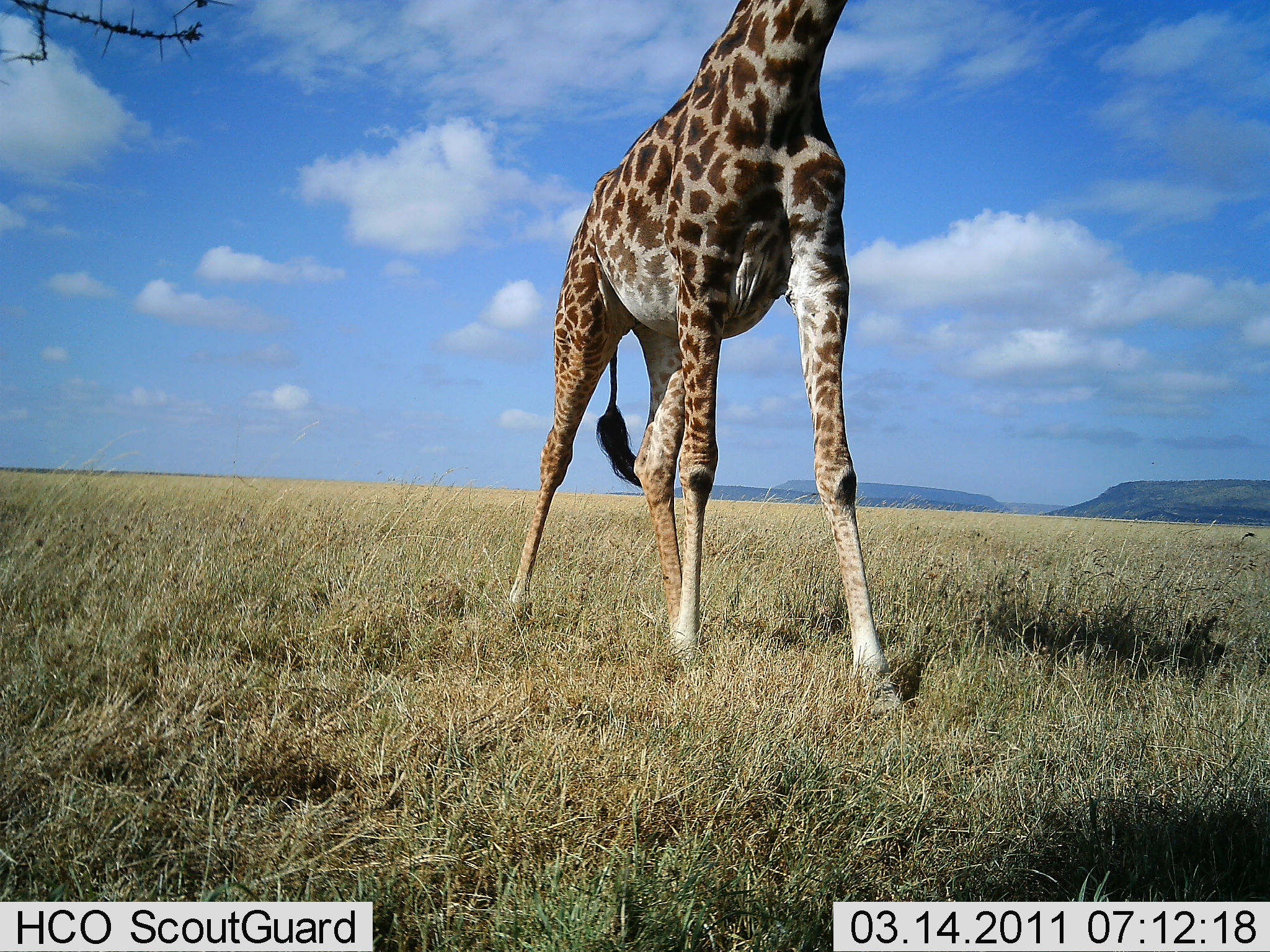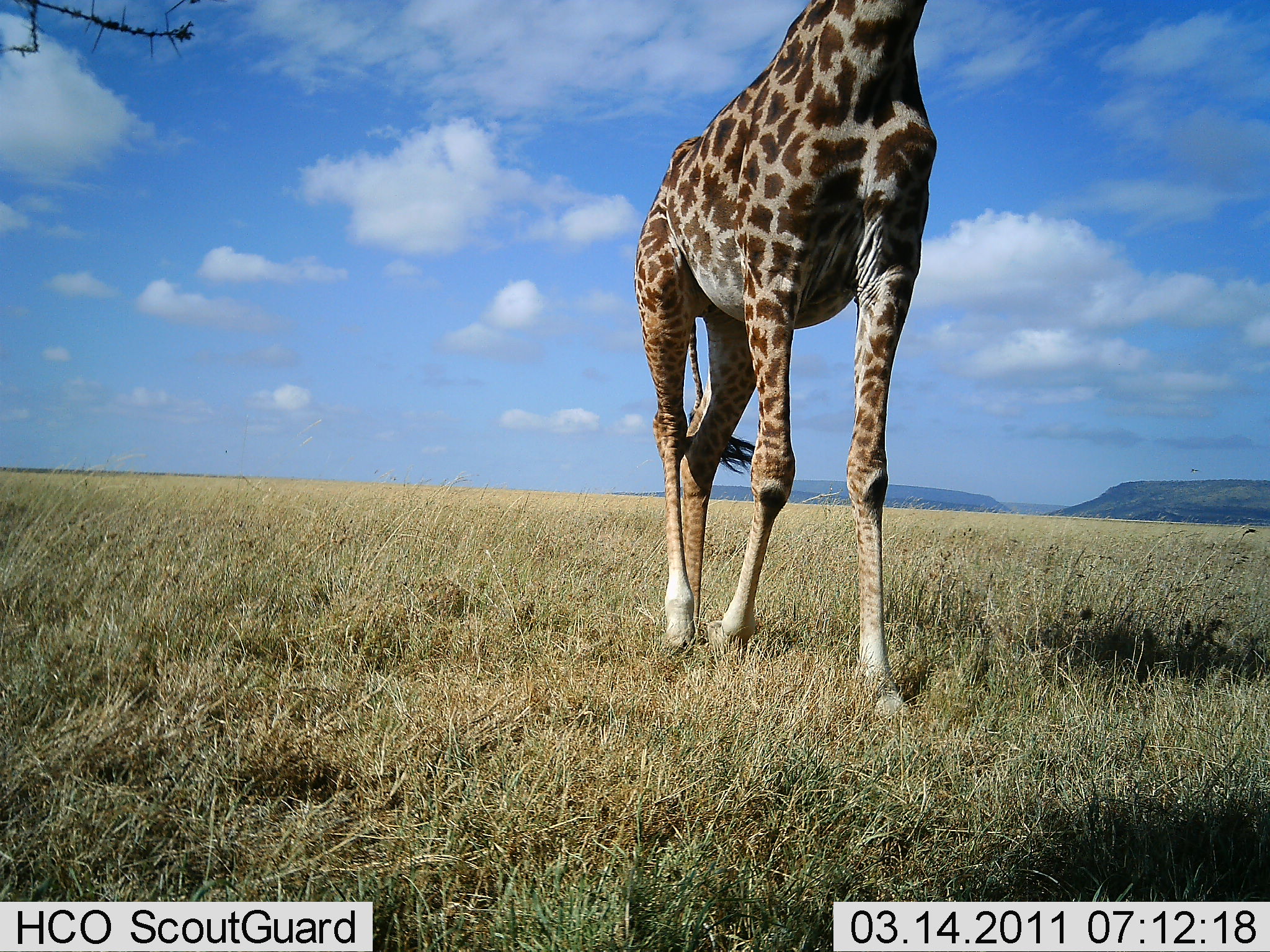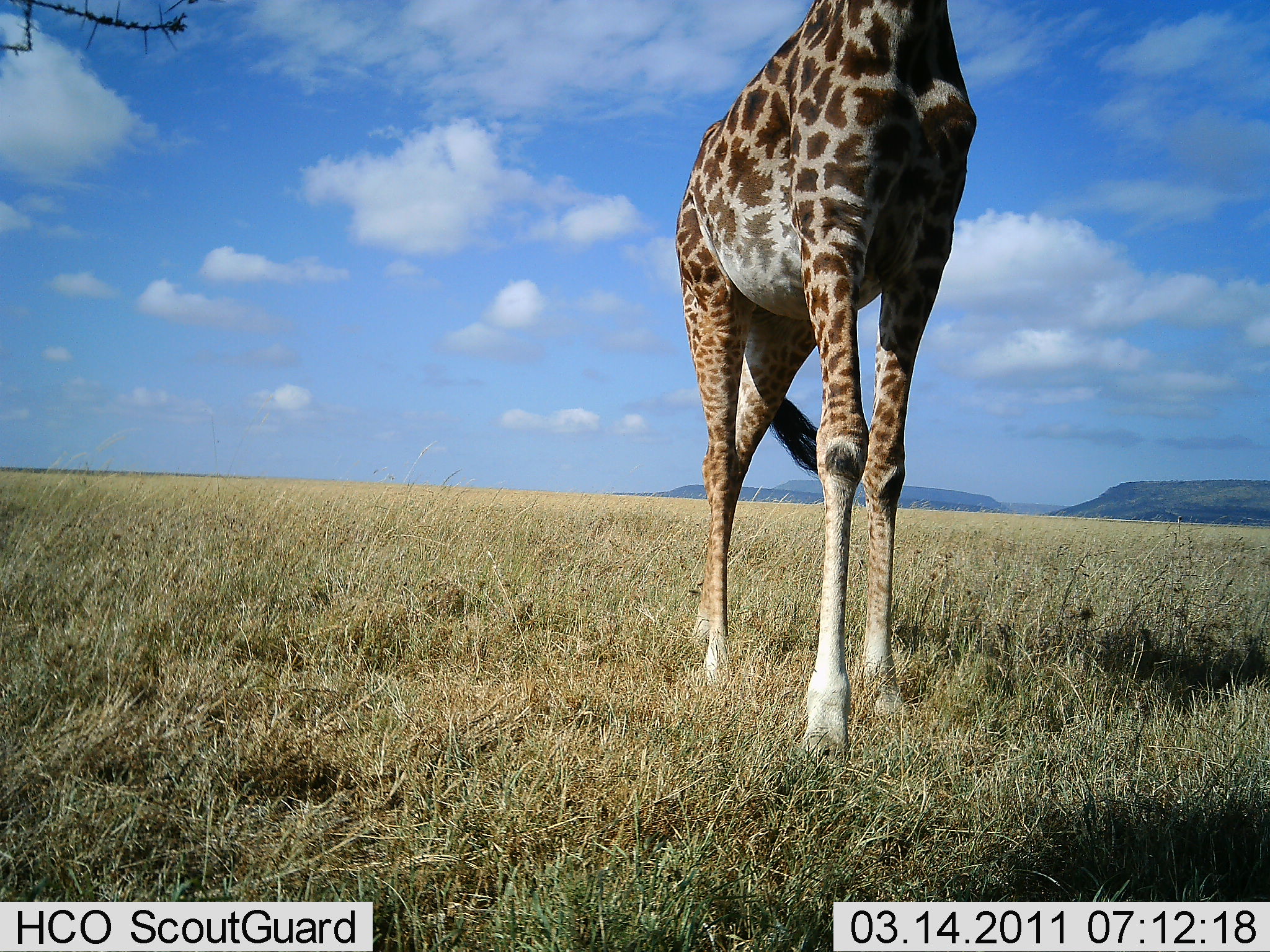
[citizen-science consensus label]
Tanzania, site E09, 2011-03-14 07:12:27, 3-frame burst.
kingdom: Animalia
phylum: Chordata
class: Mammalia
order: Artiodactyla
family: Giraffidae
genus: Giraffa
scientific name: Giraffa camelopardalis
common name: giraffe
Giraffe (Giraffa camelopardalis), count 1. Behavior (volunteer vote fractions): standing 20%, resting 0%, moving 80%, interacting 0%. Young present (vote fraction): 0%. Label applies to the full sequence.